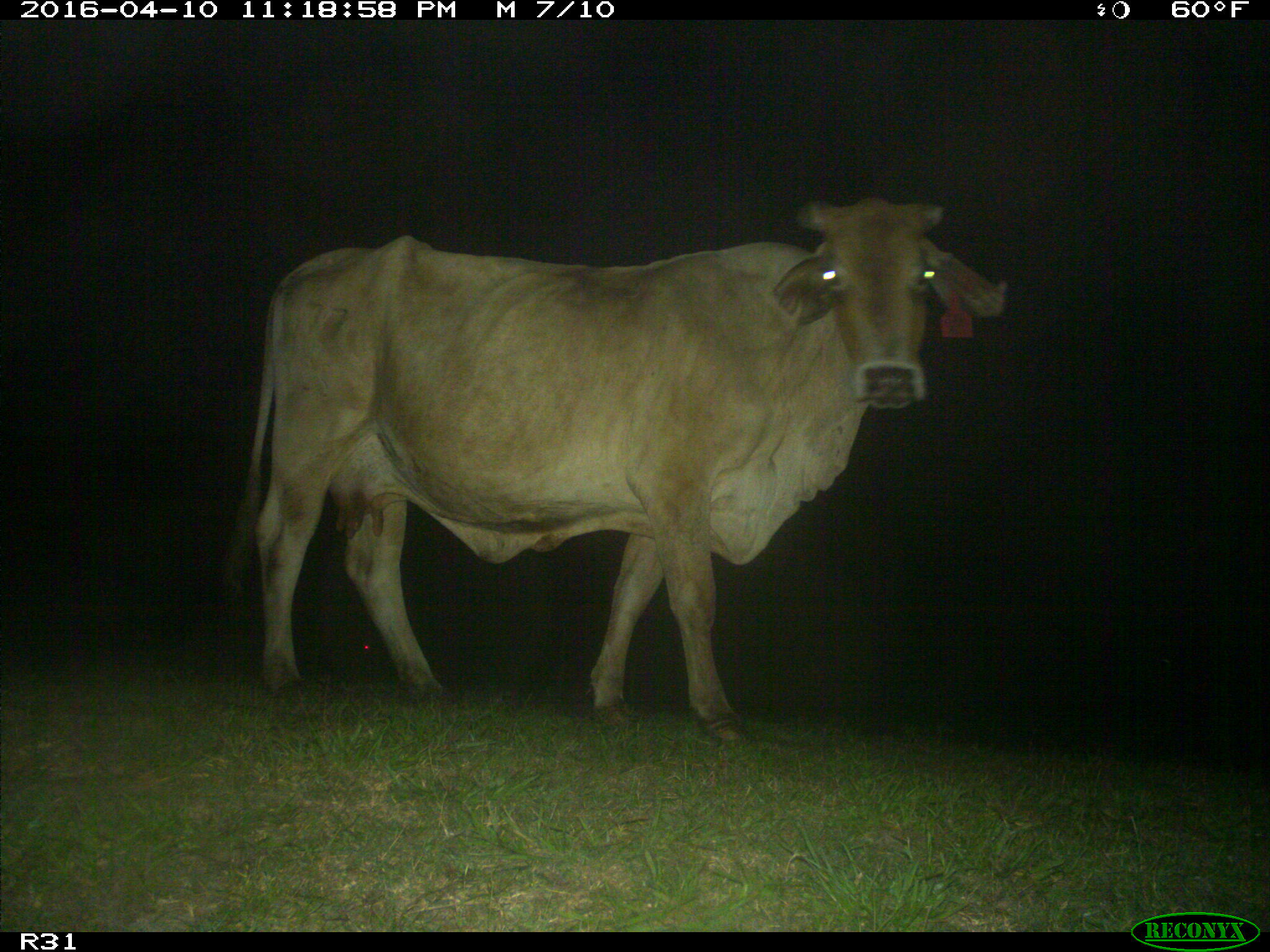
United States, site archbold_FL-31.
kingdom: Animalia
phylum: Chordata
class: Mammalia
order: Artiodactyla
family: Bovidae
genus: Bos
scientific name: Bos taurus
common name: domestic cow